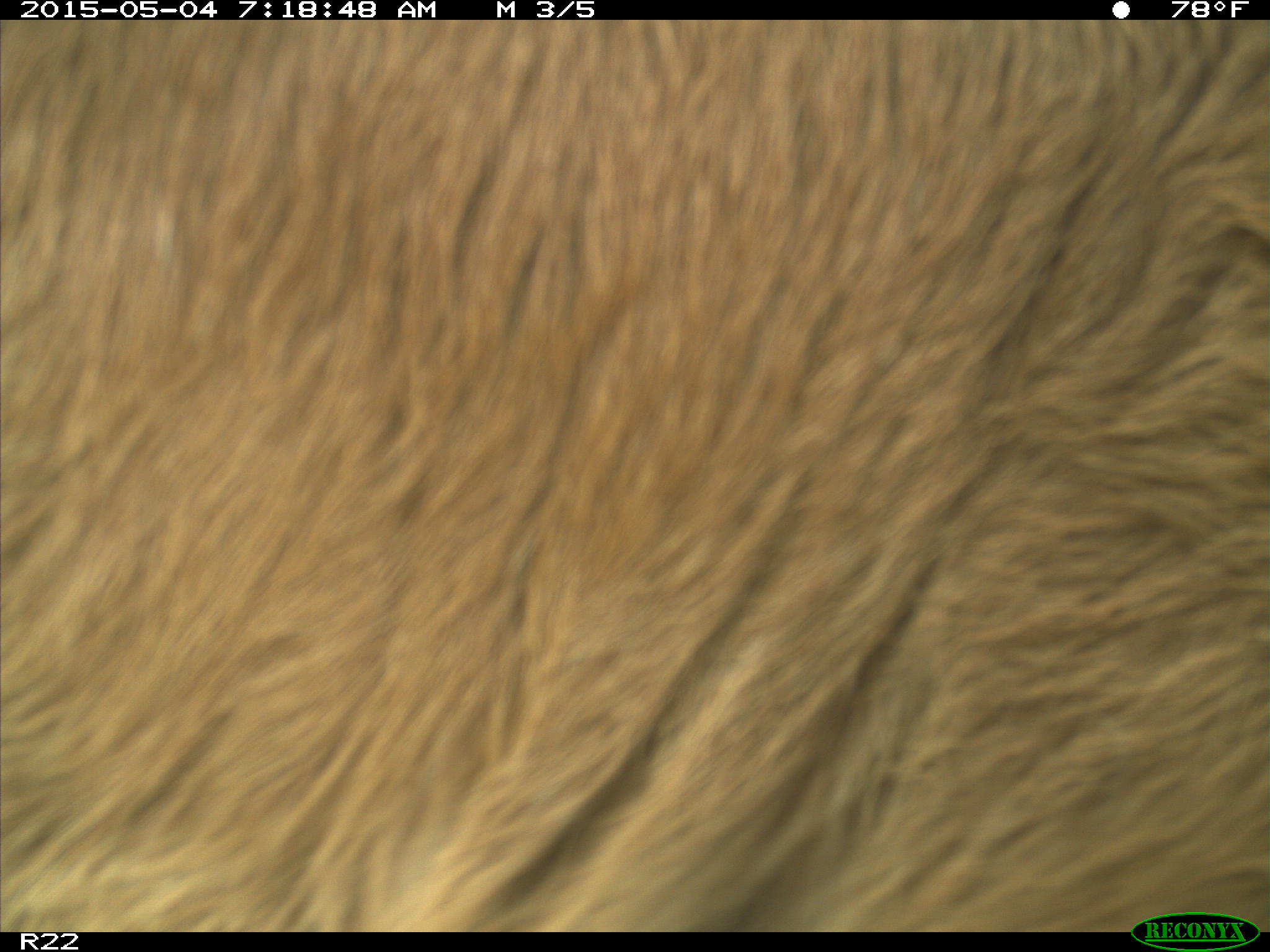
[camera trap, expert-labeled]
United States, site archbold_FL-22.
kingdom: Animalia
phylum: Chordata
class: Mammalia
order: Artiodactyla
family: Bovidae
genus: Bos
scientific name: Bos taurus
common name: domestic cow